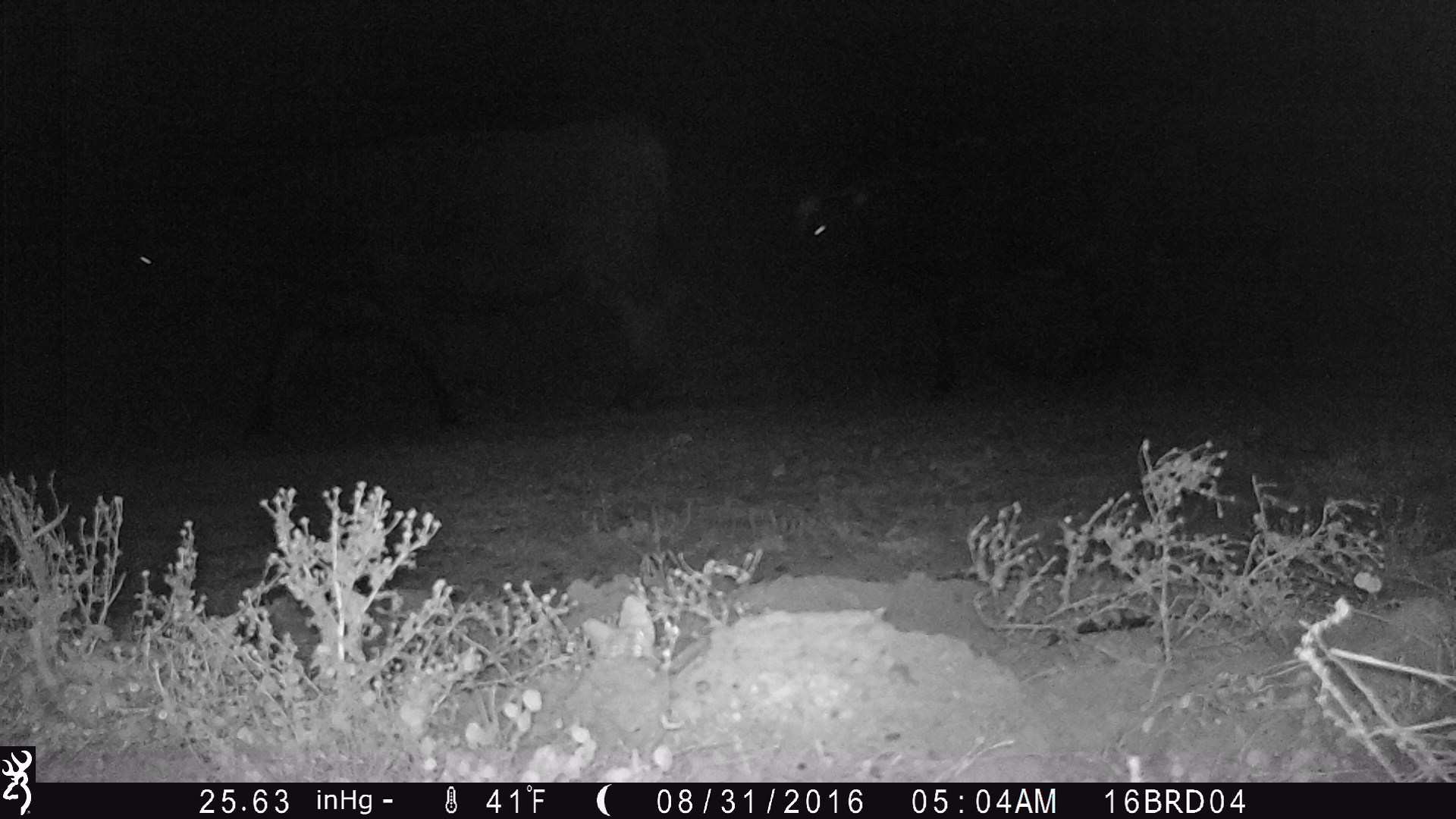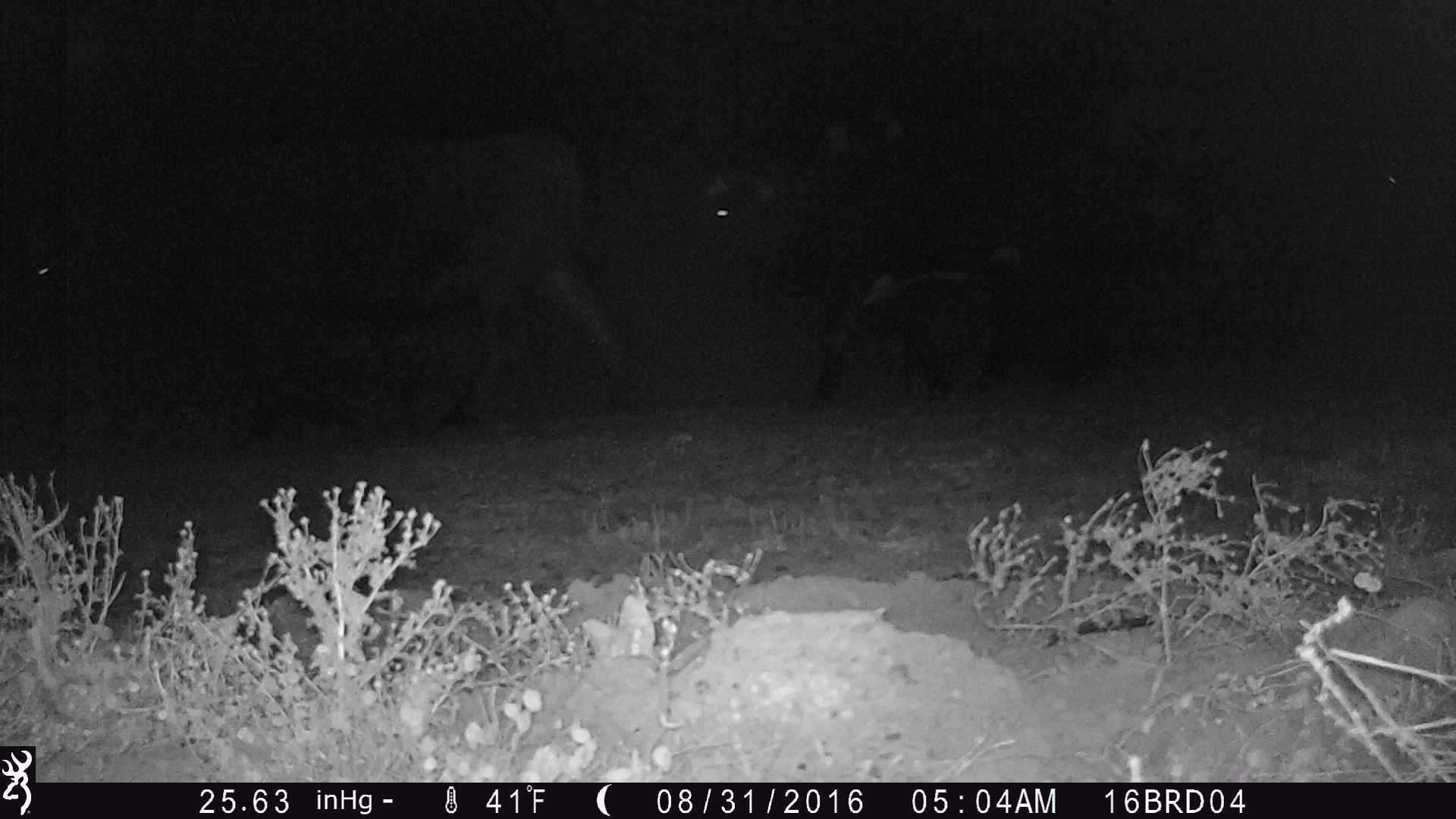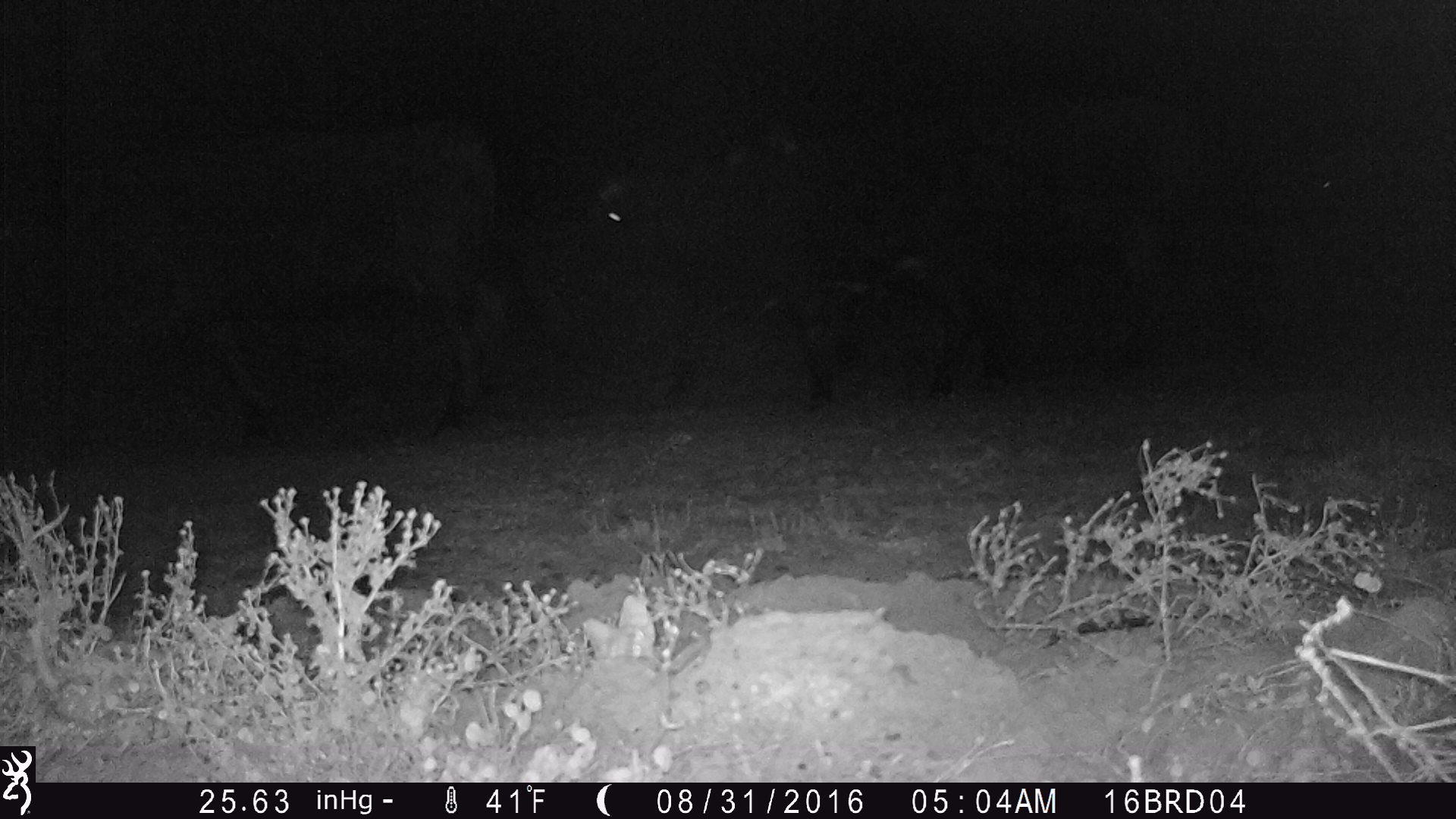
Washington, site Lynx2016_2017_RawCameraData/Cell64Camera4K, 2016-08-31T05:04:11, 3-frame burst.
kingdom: Animalia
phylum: Chordata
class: Mammalia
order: Artiodactyla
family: Bovidae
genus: Bos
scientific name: Bos taurus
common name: domestic cattle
Domestic cattle (Bos taurus). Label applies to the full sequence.